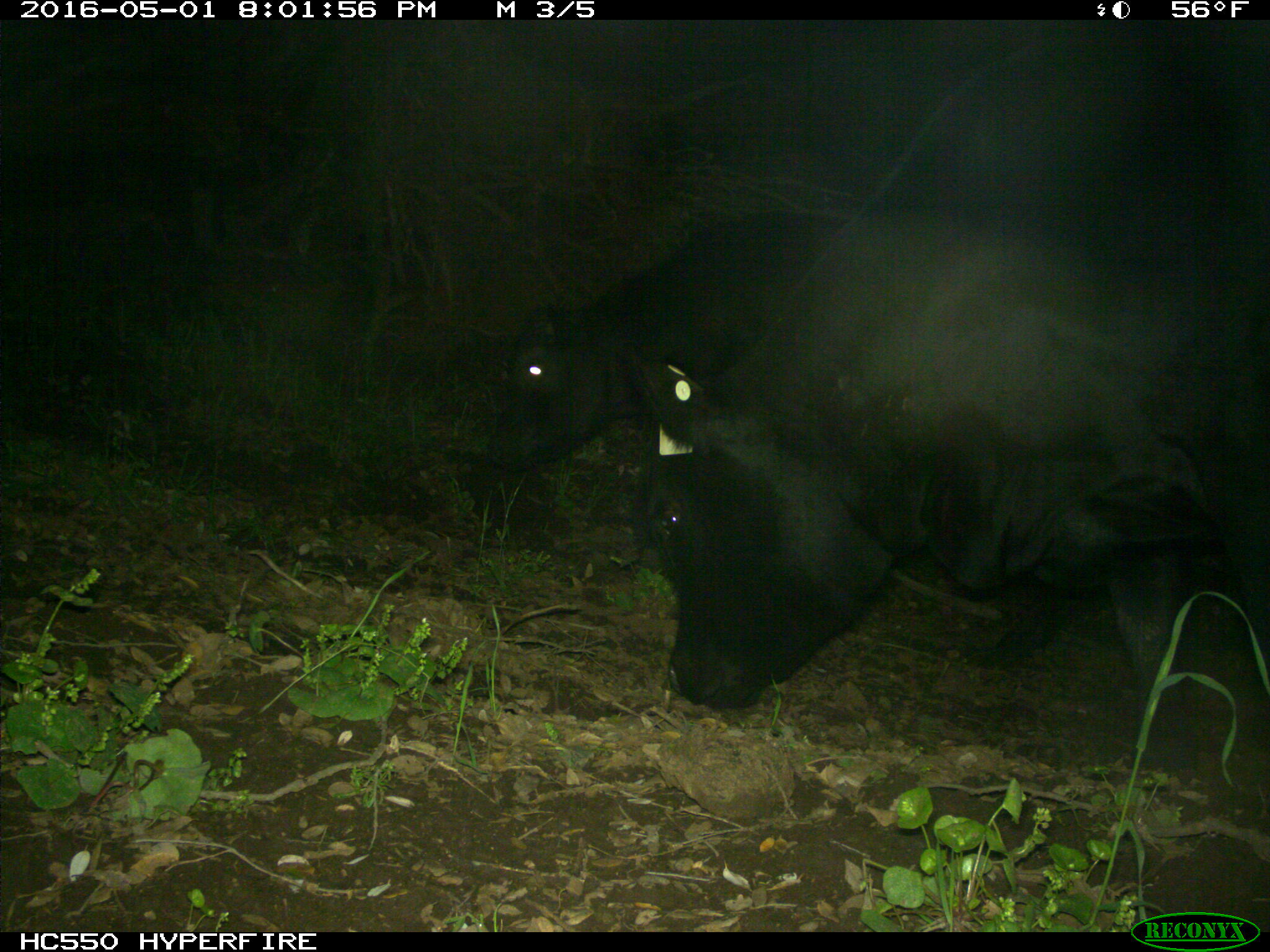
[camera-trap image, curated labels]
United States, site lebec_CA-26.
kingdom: Animalia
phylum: Chordata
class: Mammalia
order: Artiodactyla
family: Bovidae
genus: Bos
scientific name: Bos taurus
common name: domestic cow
Bos taurus (domestic cow).